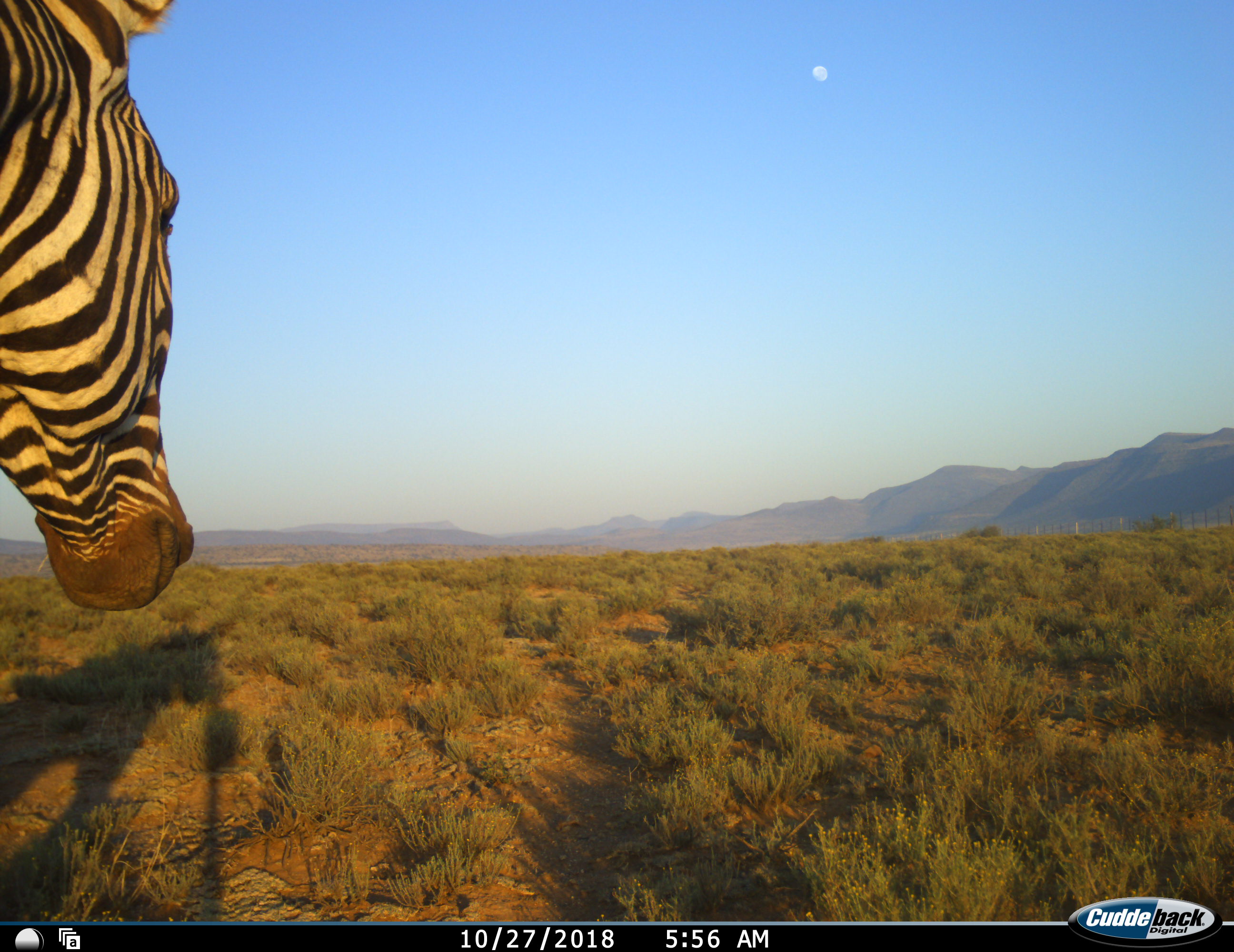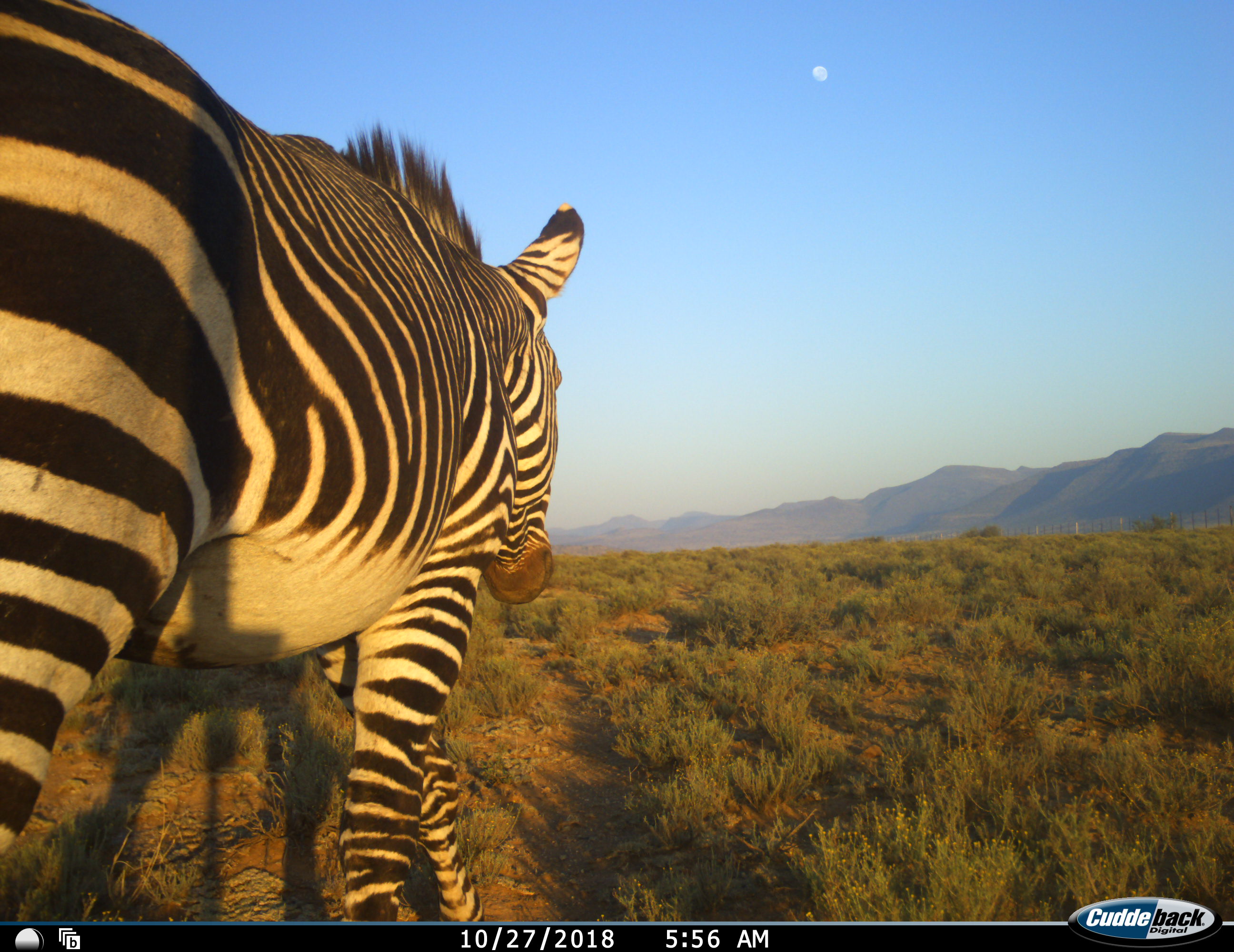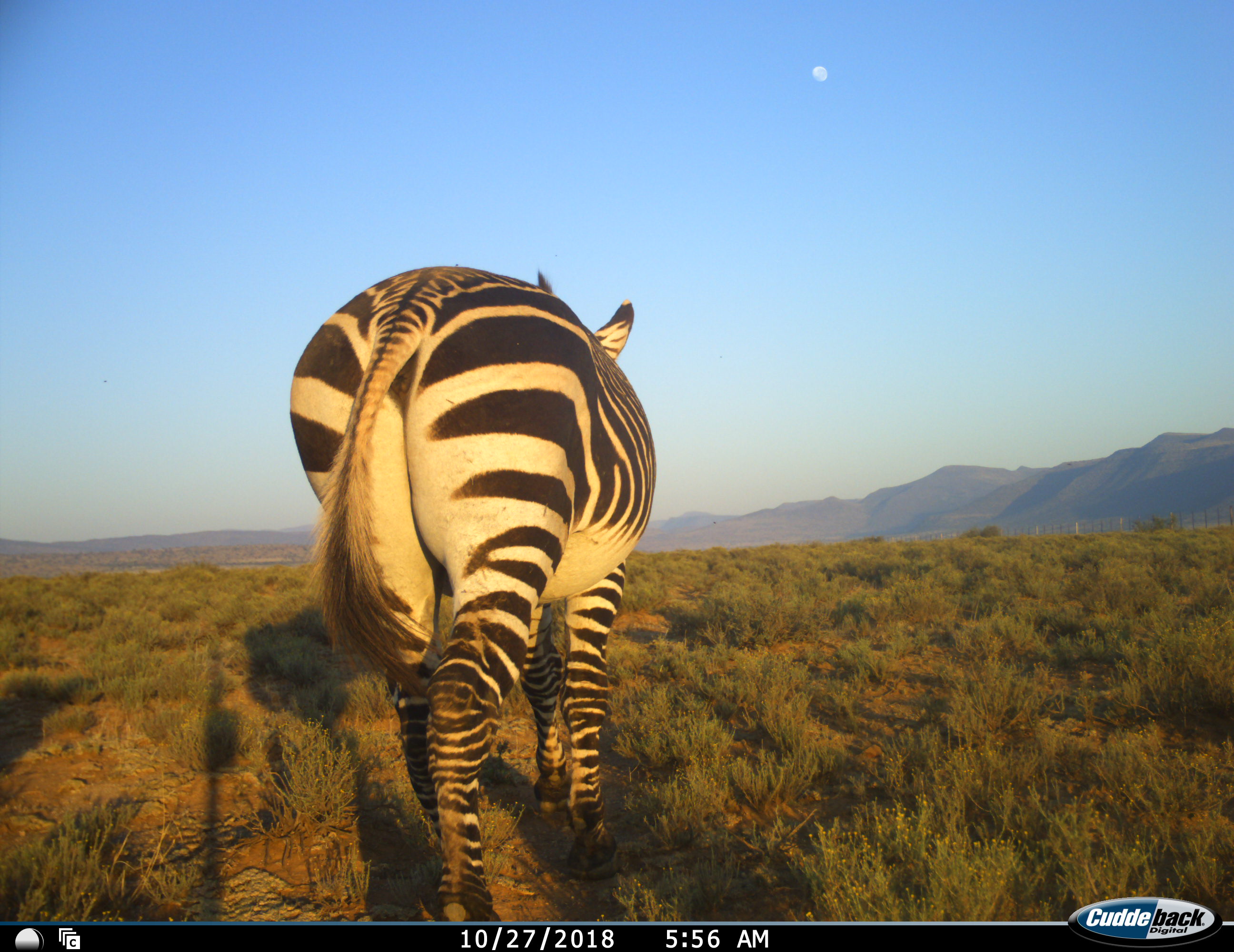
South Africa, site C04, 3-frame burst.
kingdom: Animalia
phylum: Chordata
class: Mammalia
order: Perissodactyla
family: Equidae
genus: Equus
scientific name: Equus zebra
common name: mountain zebra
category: zebramountain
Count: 1.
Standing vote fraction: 10%.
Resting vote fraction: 0%.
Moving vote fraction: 90%.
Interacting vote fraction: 0%.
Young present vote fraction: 0%.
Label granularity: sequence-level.